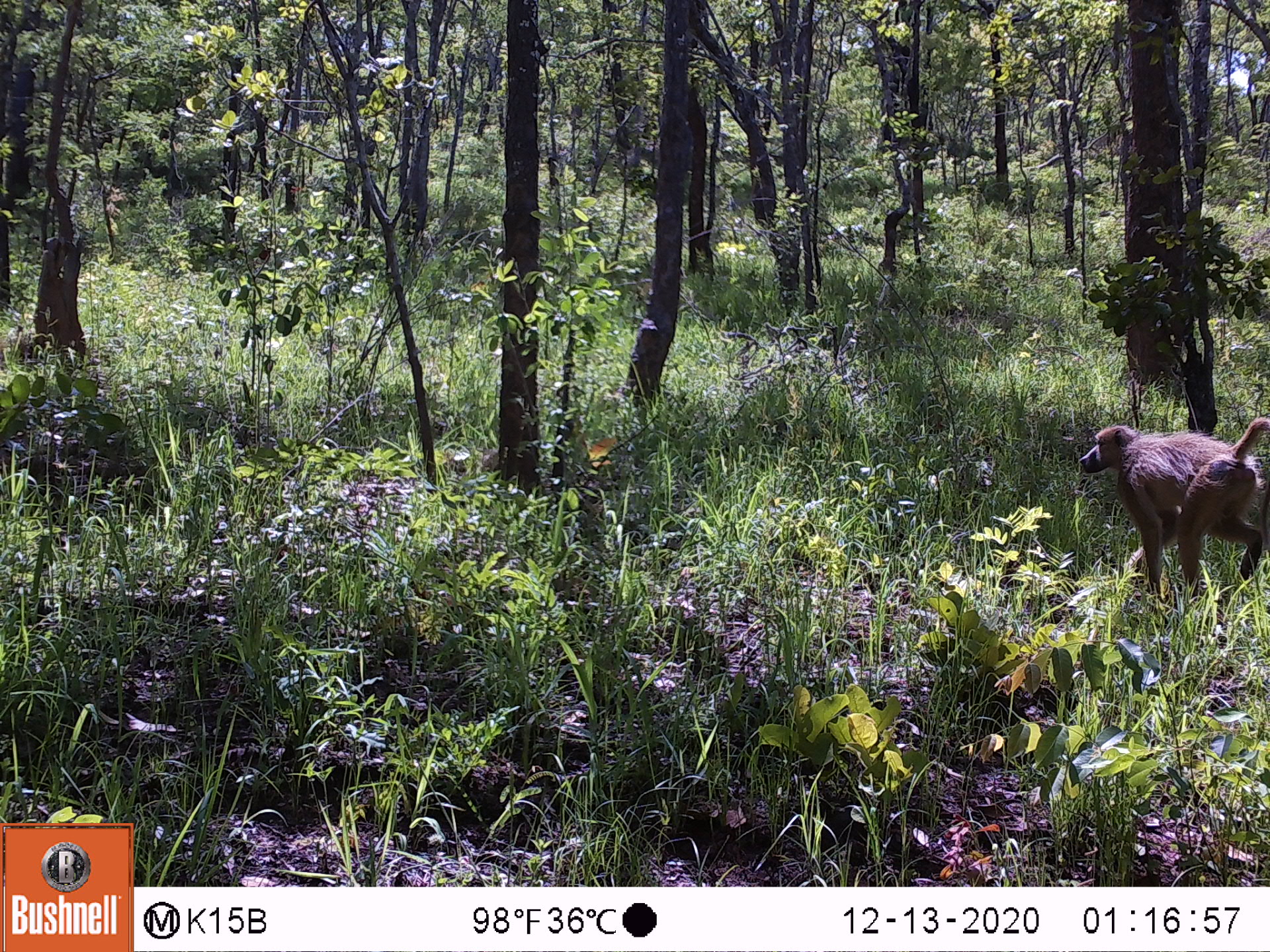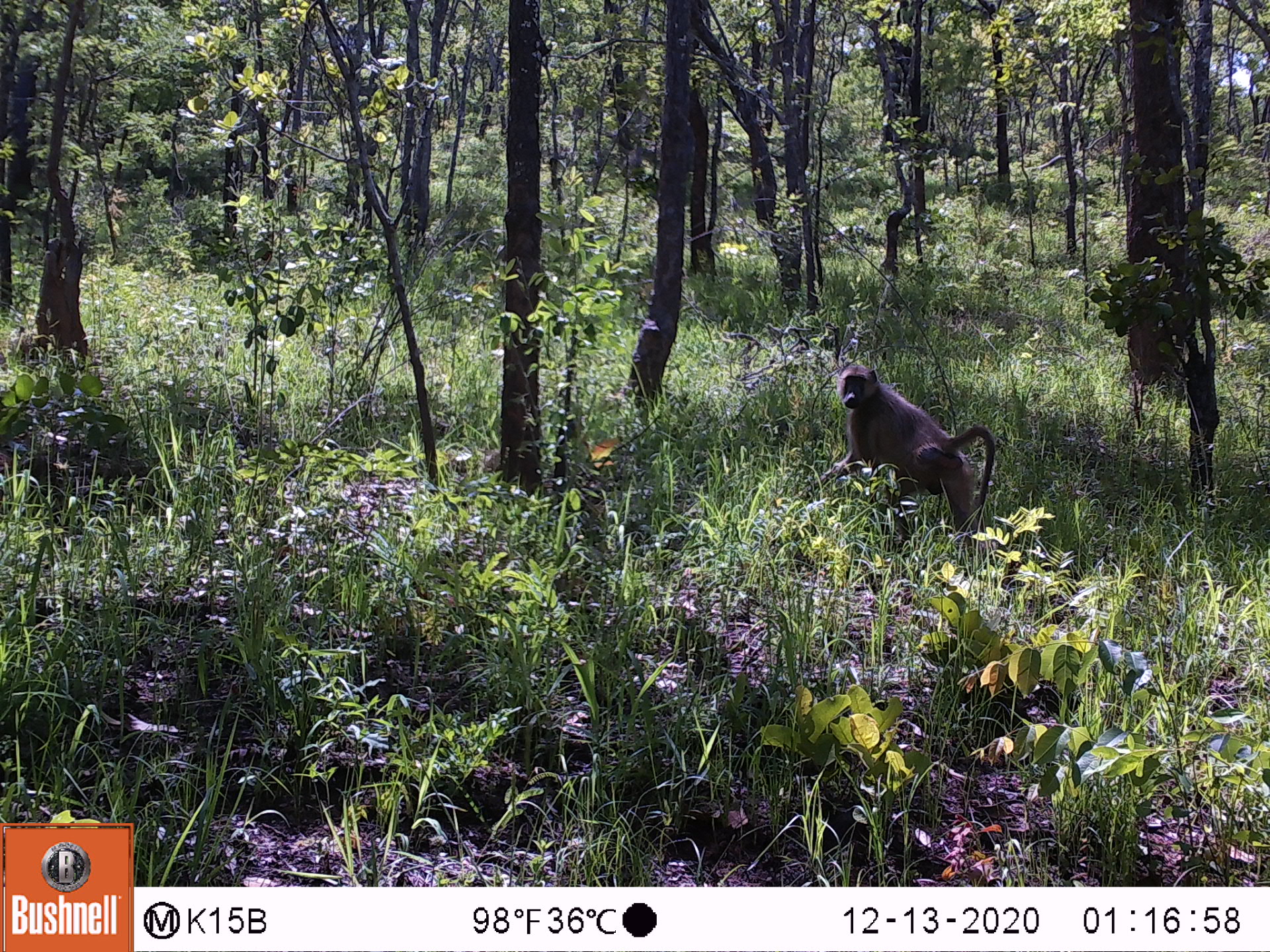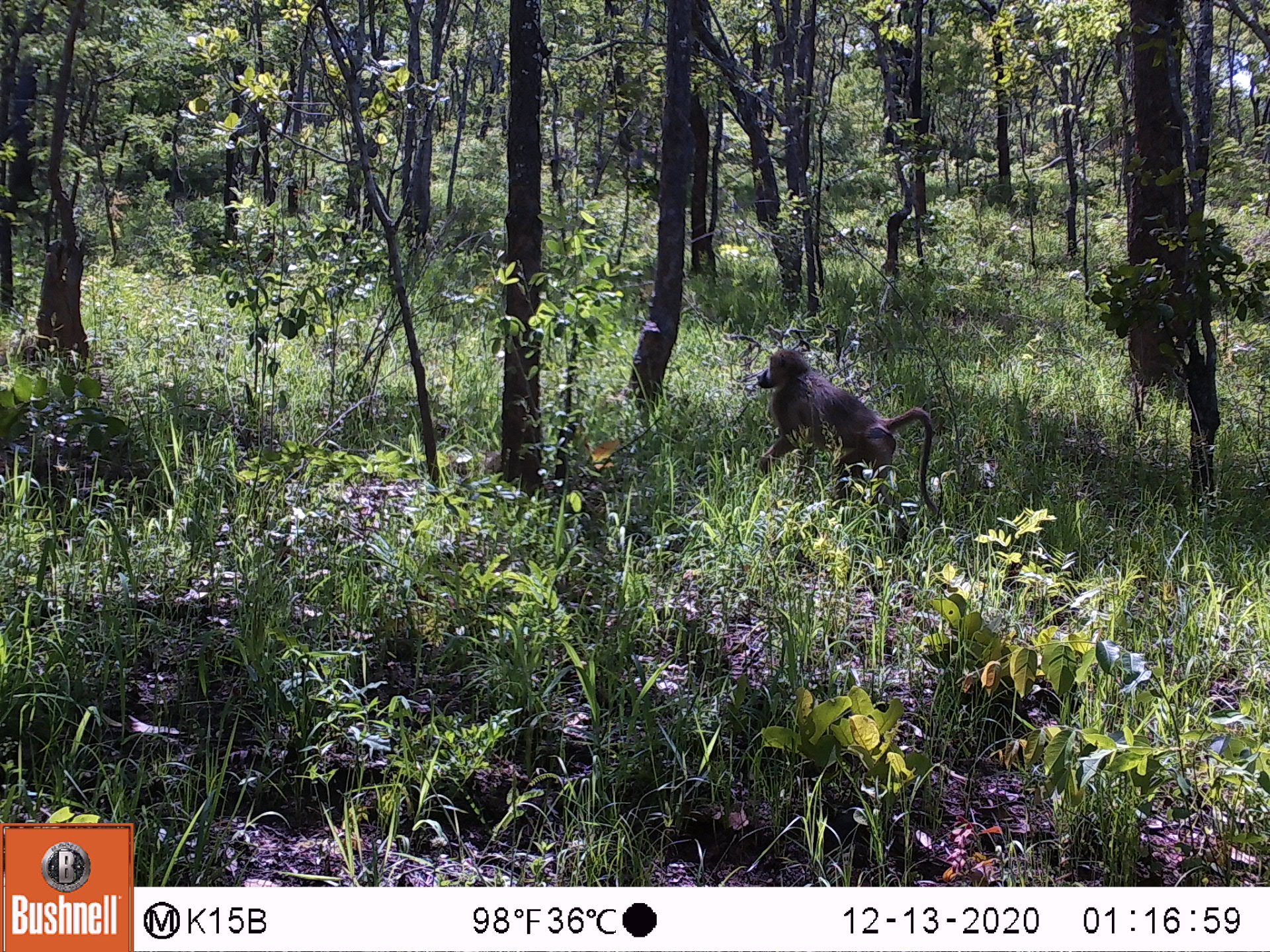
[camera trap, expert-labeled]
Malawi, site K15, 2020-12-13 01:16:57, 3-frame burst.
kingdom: Animalia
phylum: Chordata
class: Mammalia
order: Primates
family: Cercopithecidae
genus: Papio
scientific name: Papio cynocephalus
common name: yellow baboon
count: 1